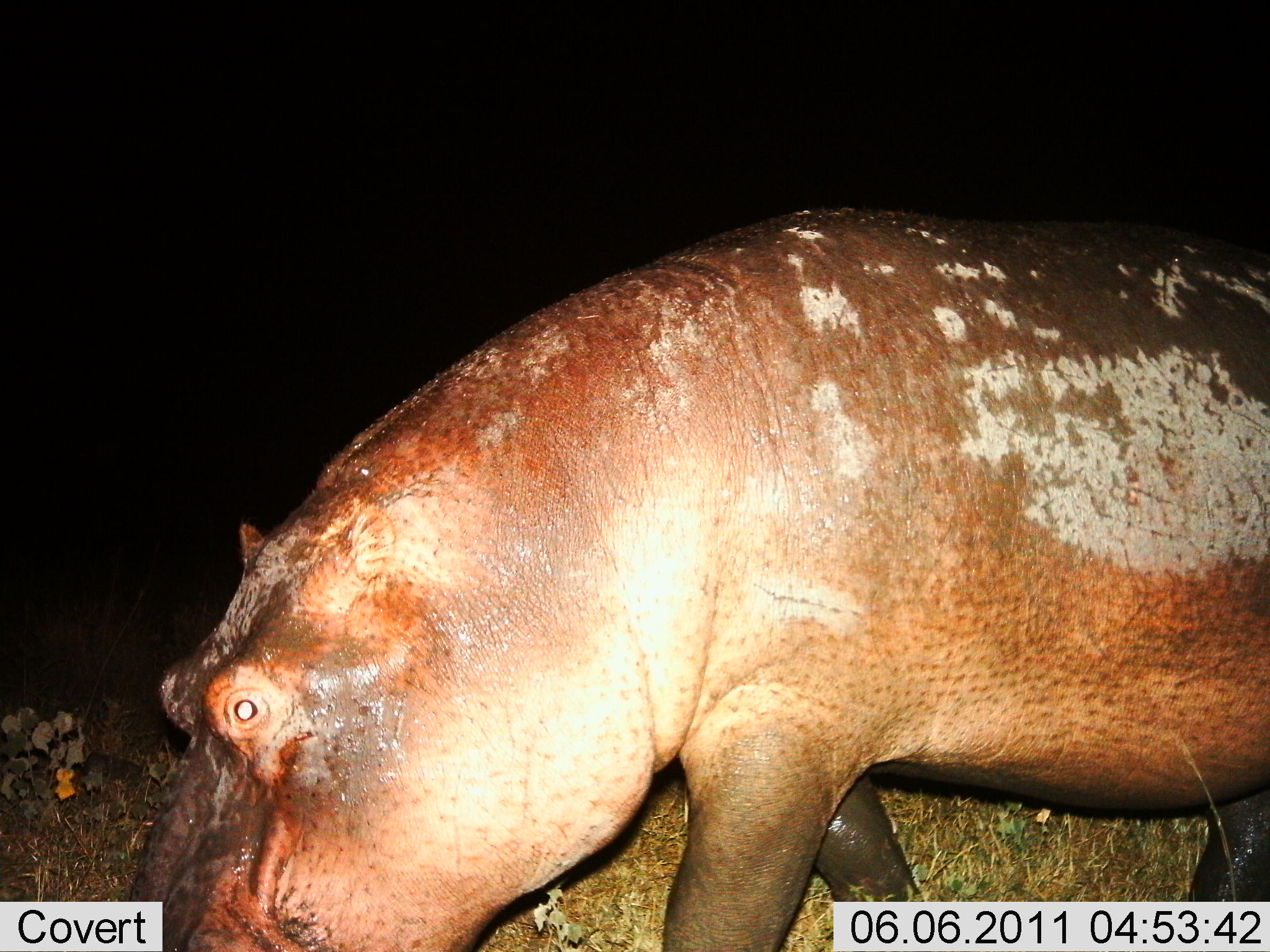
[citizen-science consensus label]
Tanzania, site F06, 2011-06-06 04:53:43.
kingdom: Animalia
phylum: Chordata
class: Mammalia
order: Artiodactyla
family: Hippopotamidae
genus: Hippopotamus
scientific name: Hippopotamus amphibius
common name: hippopotamus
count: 1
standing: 50%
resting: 0%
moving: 50%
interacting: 0%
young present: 0%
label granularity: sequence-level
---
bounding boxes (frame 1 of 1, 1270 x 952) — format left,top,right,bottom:
animal: 124,206,1270,950